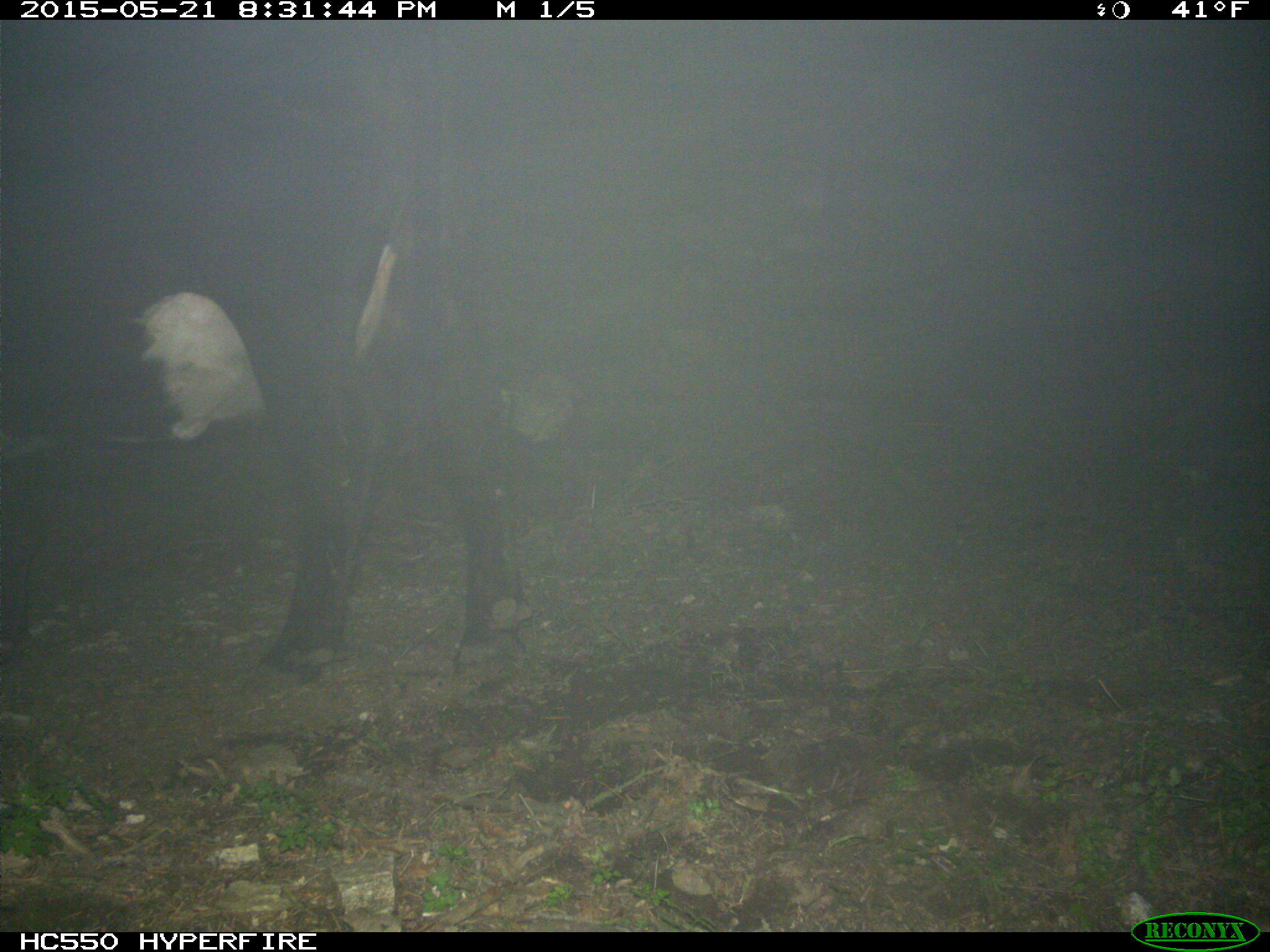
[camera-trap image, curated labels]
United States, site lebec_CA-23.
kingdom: Animalia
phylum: Chordata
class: Mammalia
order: Artiodactyla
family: Bovidae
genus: Bos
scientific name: Bos taurus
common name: domestic cow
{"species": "Bos taurus (domestic cow)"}